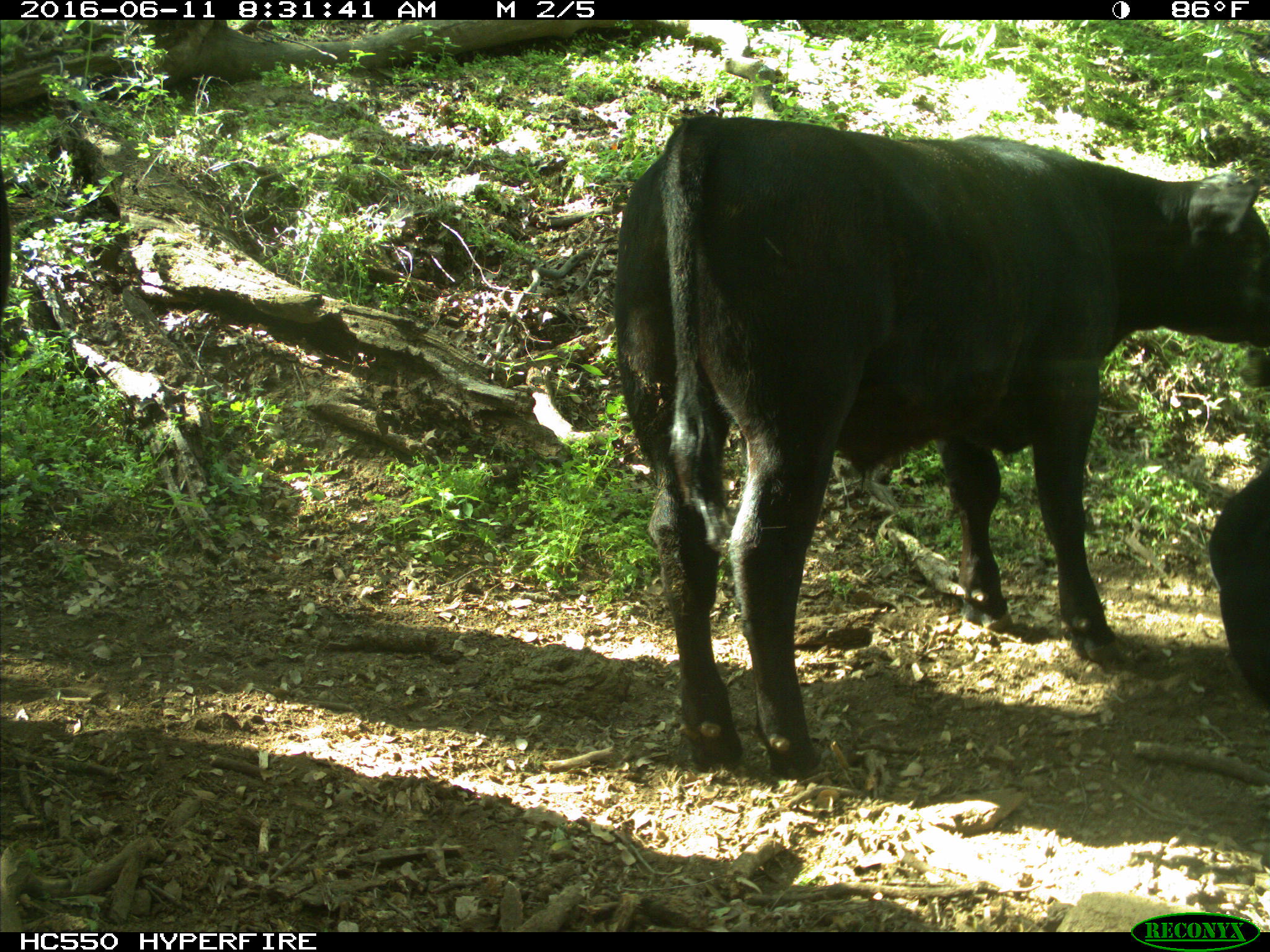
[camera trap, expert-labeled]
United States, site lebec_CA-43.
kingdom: Animalia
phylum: Chordata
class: Mammalia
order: Artiodactyla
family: Bovidae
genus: Bos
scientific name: Bos taurus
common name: domestic cow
Bos taurus (domestic cow).